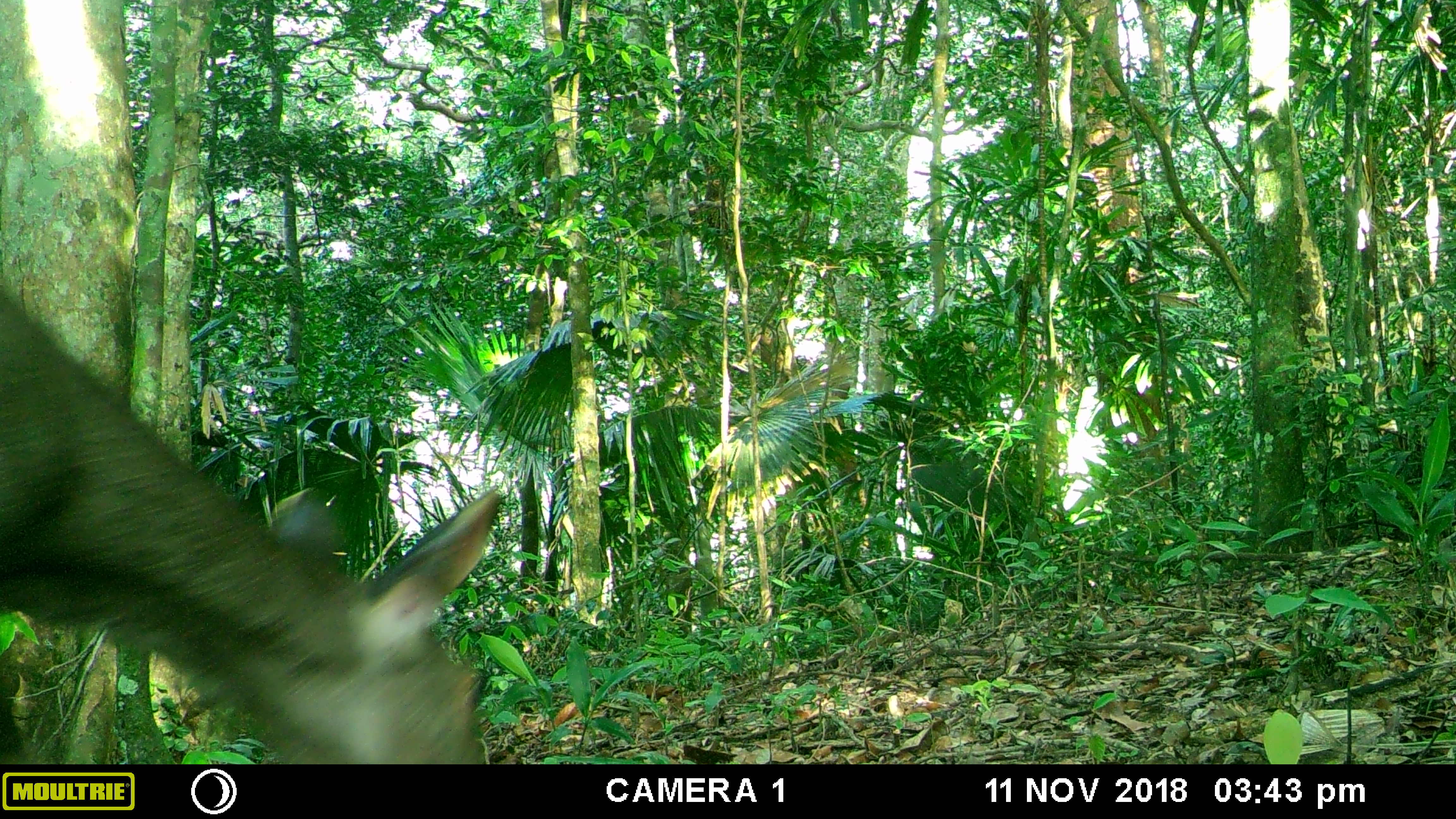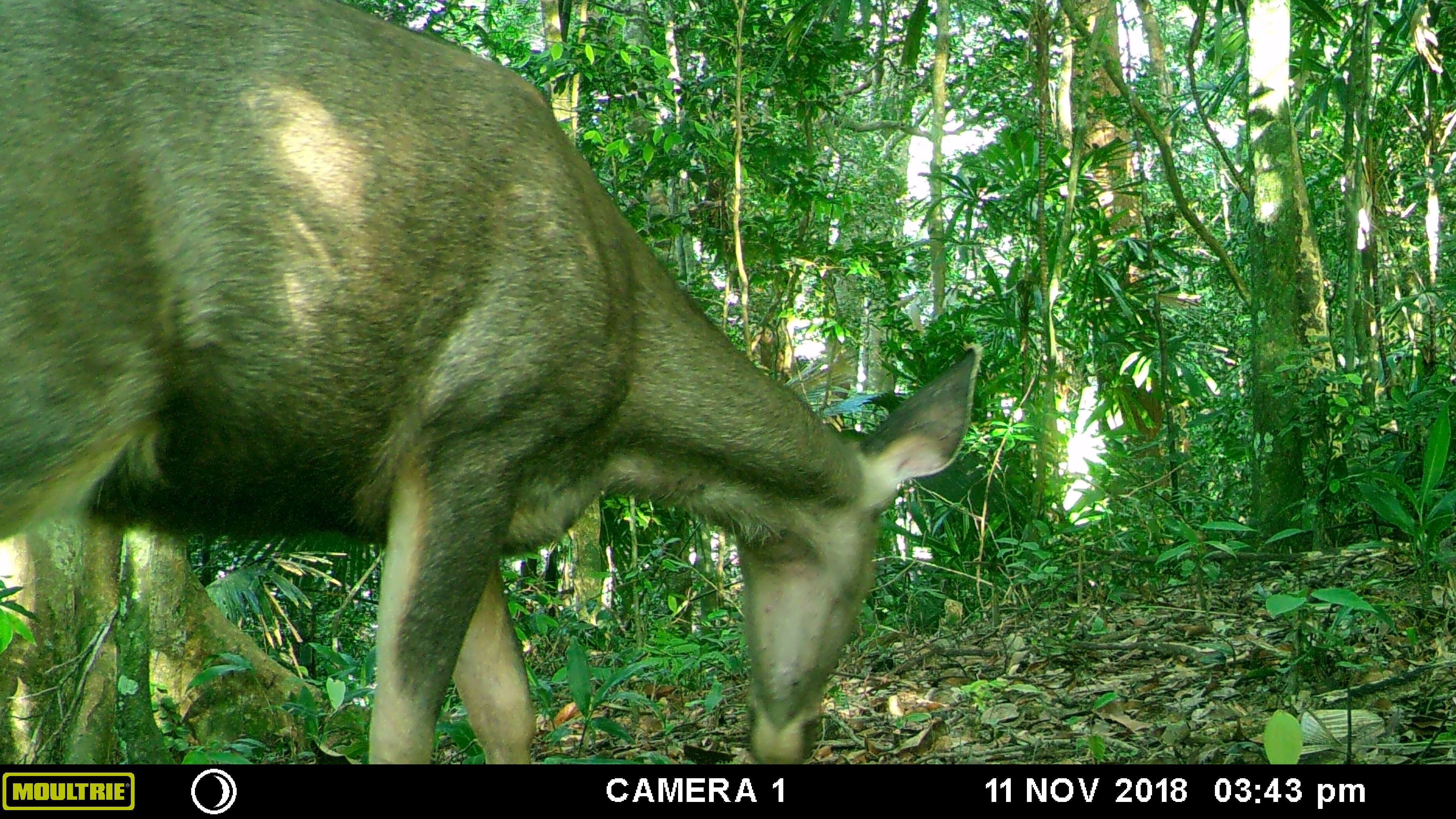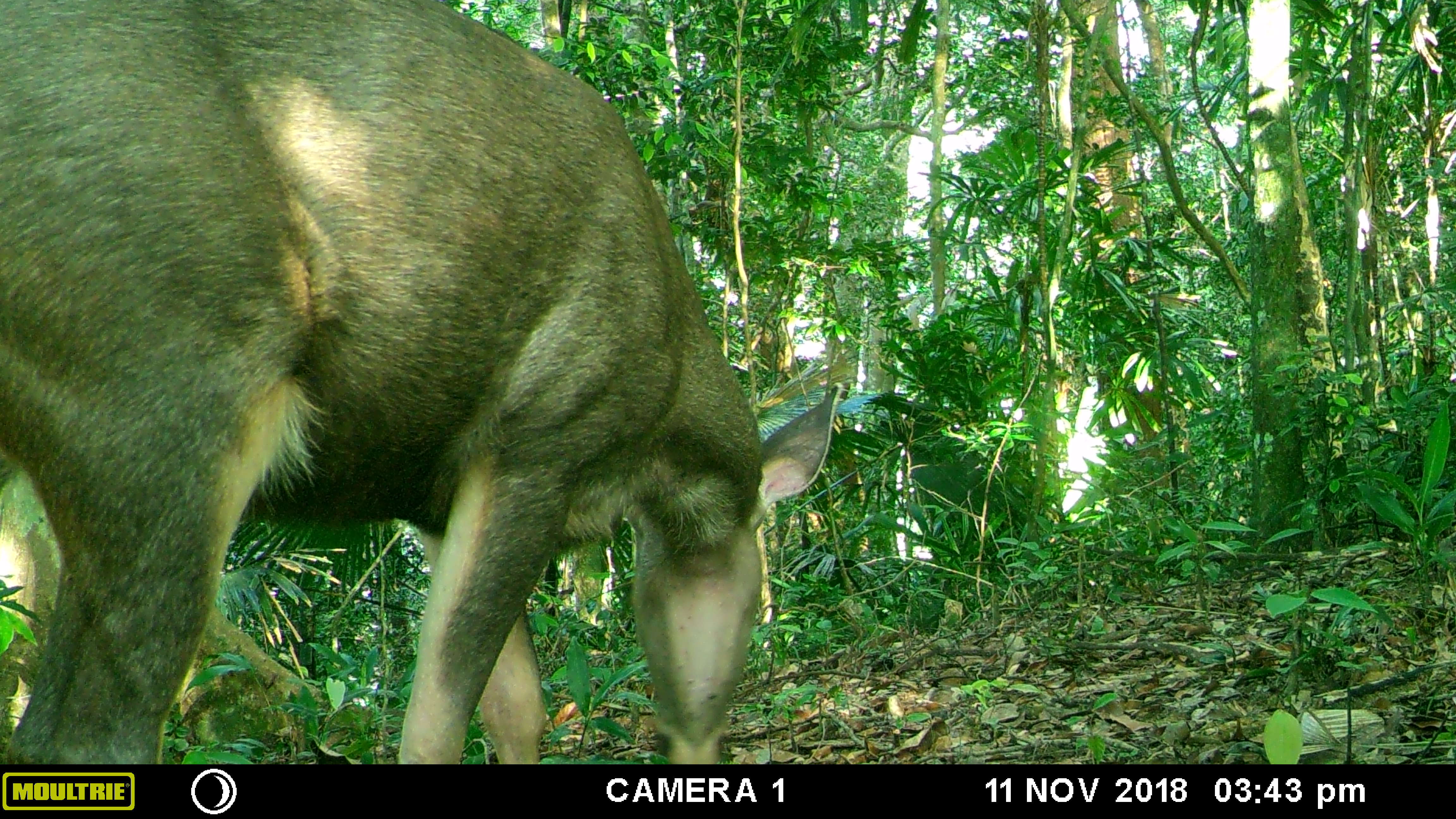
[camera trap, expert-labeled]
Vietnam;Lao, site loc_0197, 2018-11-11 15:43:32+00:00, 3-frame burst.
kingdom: Animalia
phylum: Chordata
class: Mammalia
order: Artiodactyla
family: Cervidae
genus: Rusa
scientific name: Rusa unicolor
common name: sambar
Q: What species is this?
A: Sambar (Rusa unicolor).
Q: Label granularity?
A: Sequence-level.